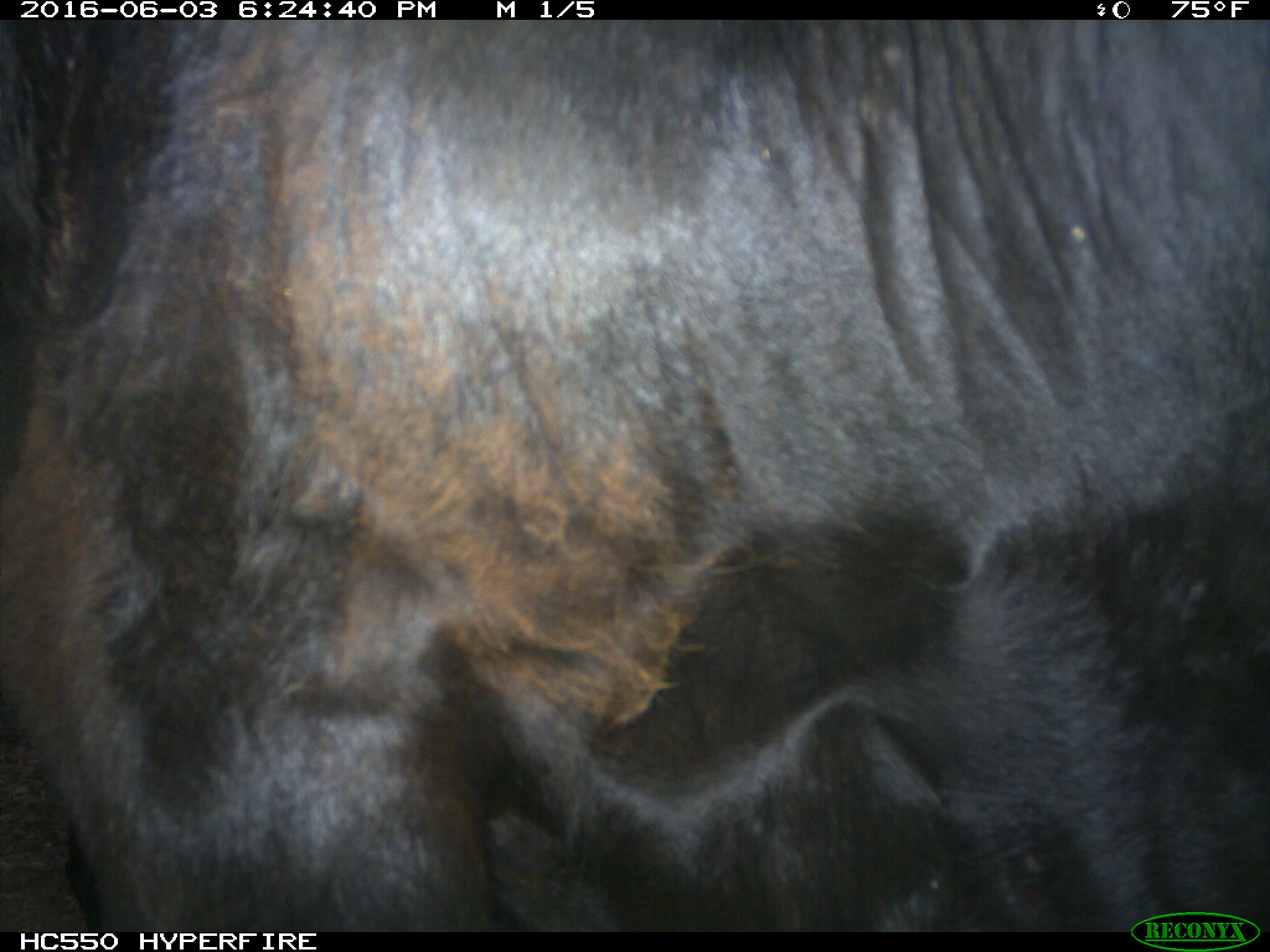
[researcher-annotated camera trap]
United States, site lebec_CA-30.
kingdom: Animalia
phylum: Chordata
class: Mammalia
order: Artiodactyla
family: Bovidae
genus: Bos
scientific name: Bos taurus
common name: domestic cow